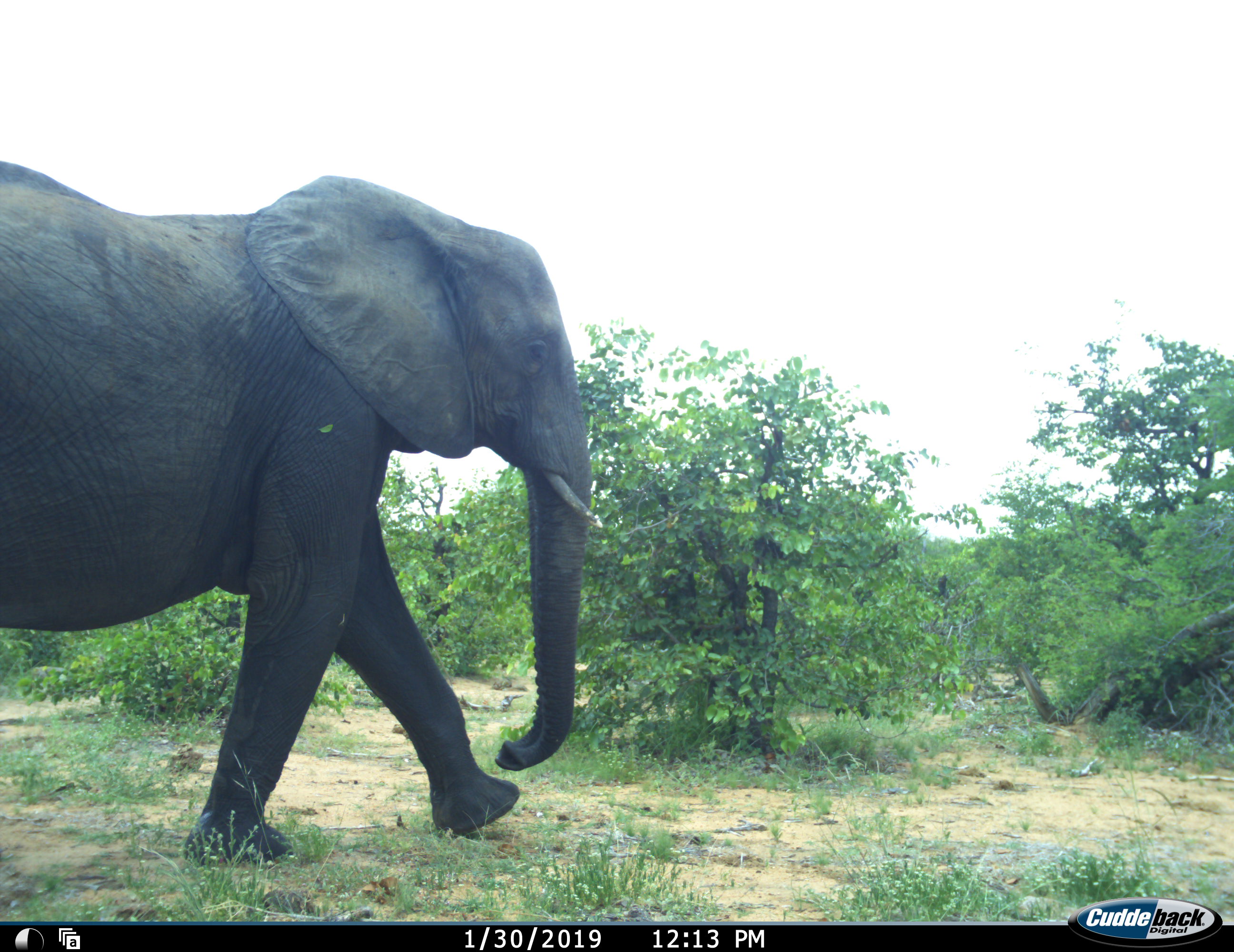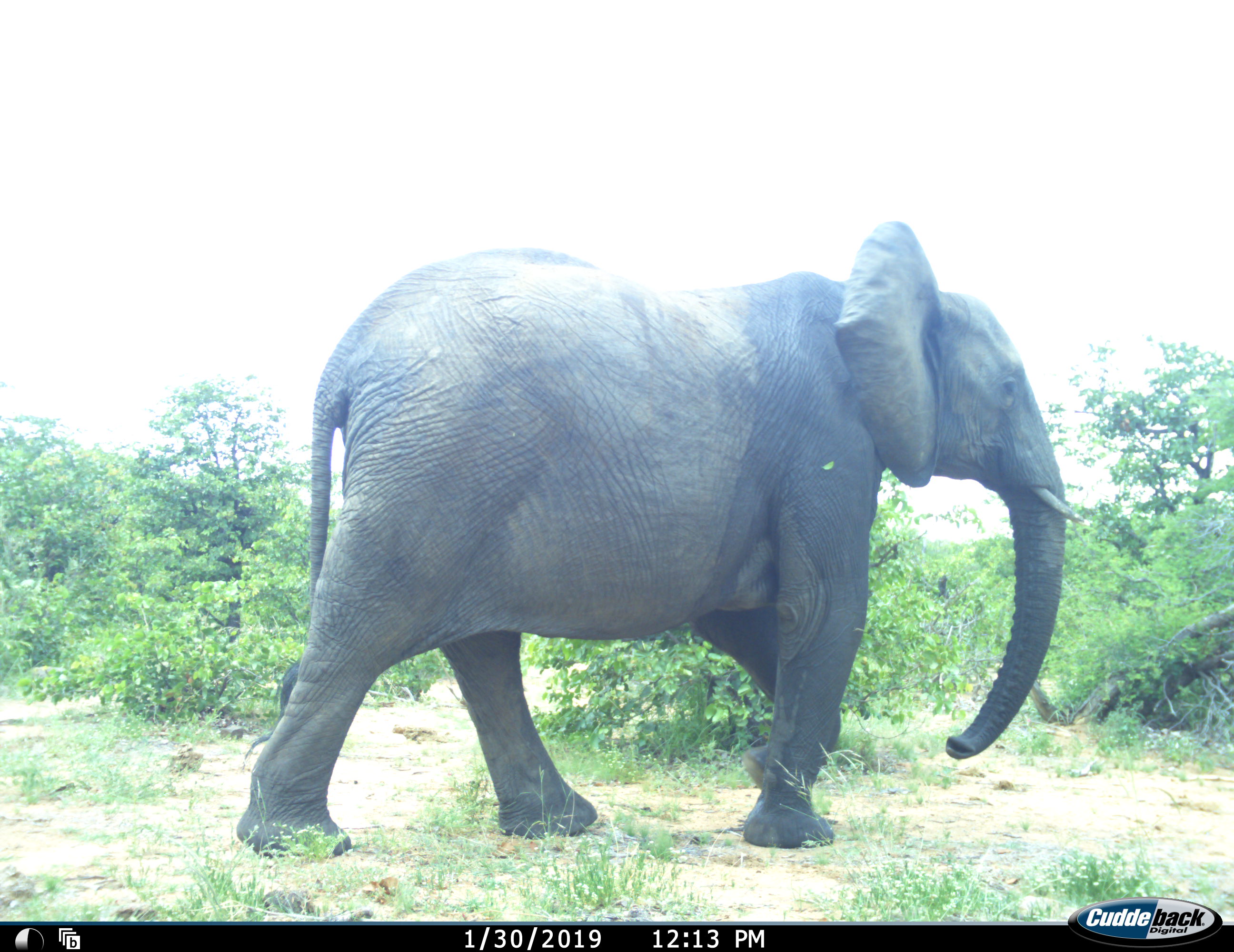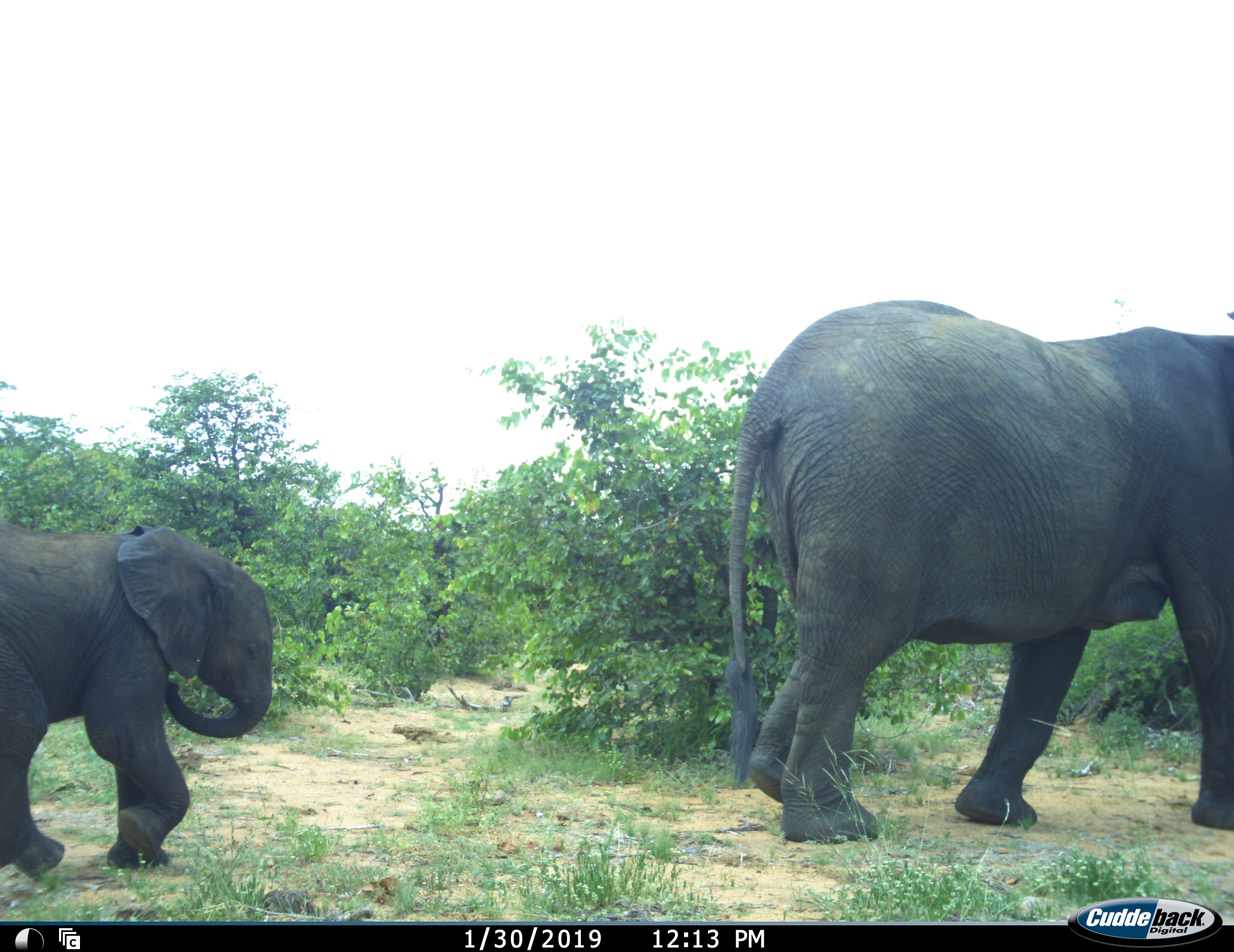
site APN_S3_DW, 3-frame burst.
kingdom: Animalia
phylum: Chordata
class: Mammalia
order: Proboscidea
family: Elephantidae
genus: Loxodonta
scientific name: Loxodonta africana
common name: african bush elephant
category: elephant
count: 2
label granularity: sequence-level